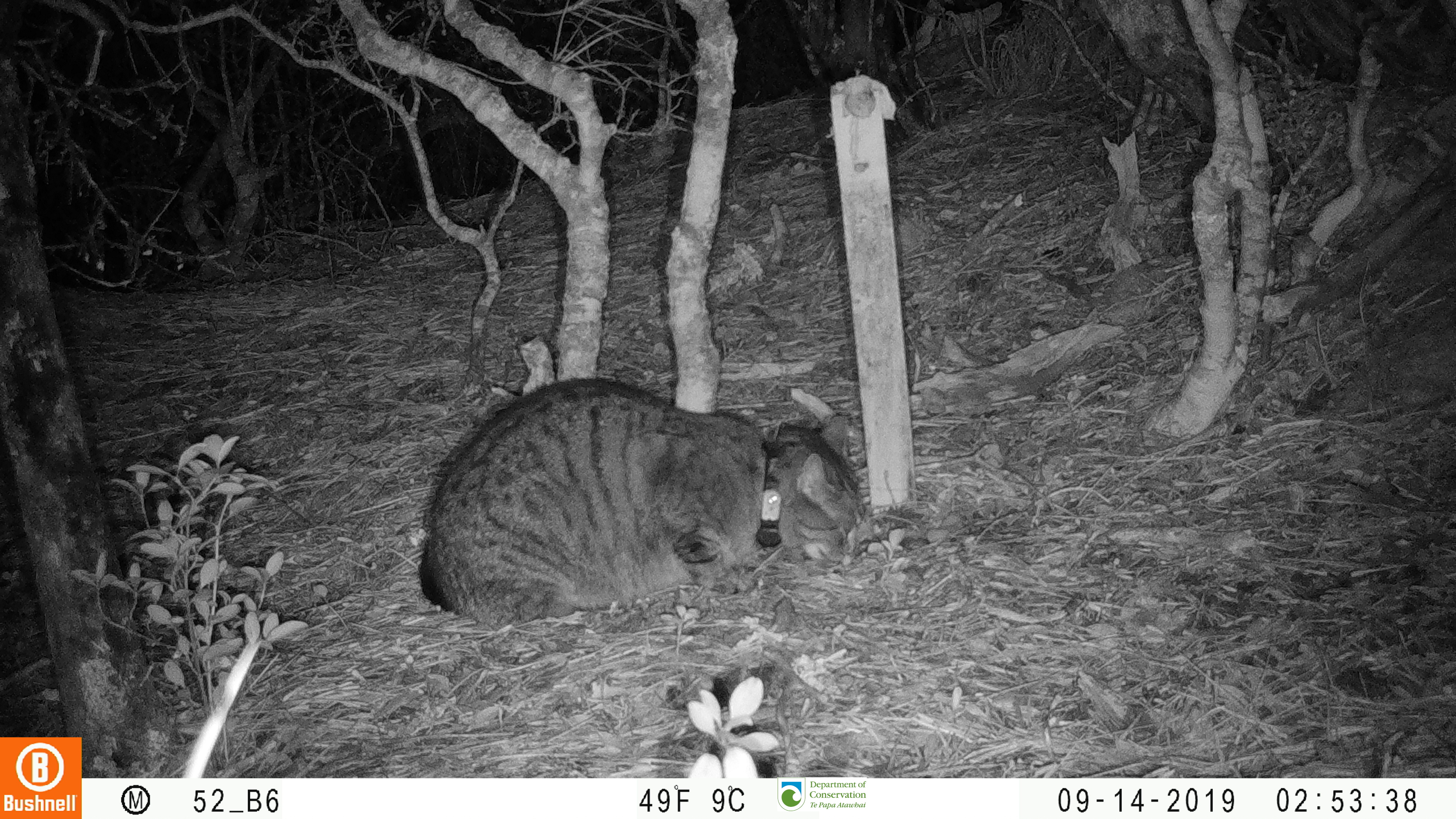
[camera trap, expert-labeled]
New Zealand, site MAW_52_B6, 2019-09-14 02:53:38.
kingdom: Animalia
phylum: Chordata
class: Mammalia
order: Carnivora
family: Felidae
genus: Felis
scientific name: Felis catus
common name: domestic cat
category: cat